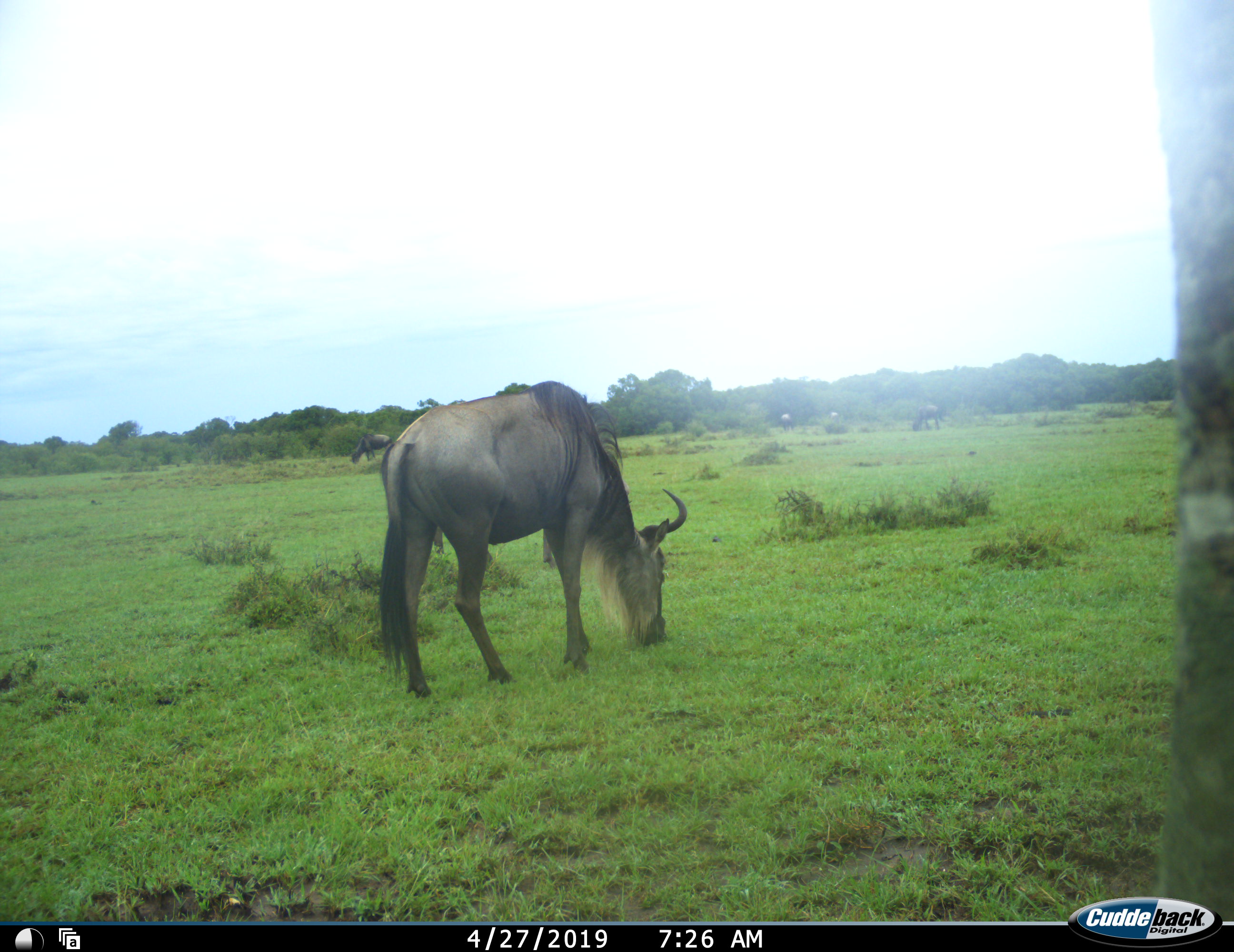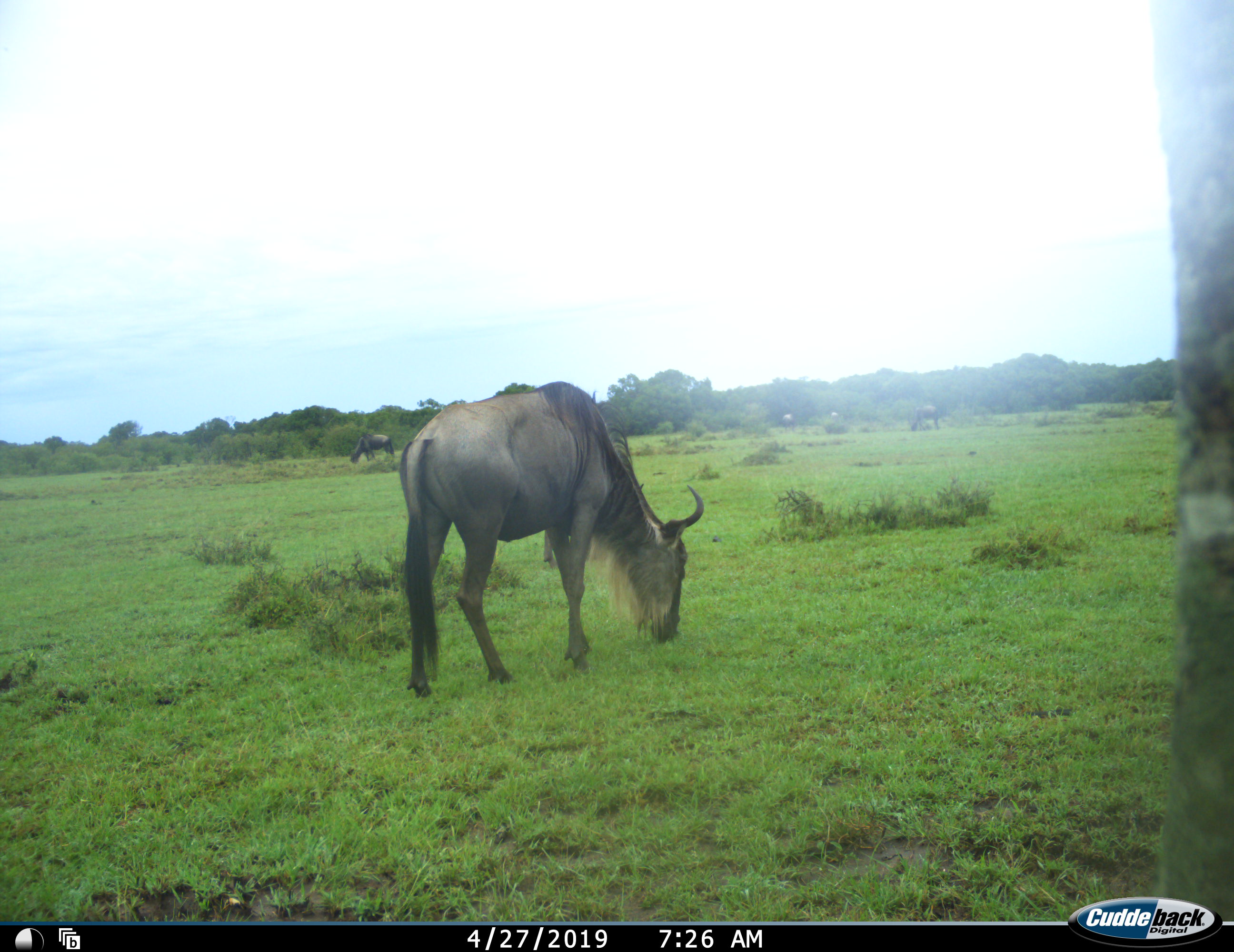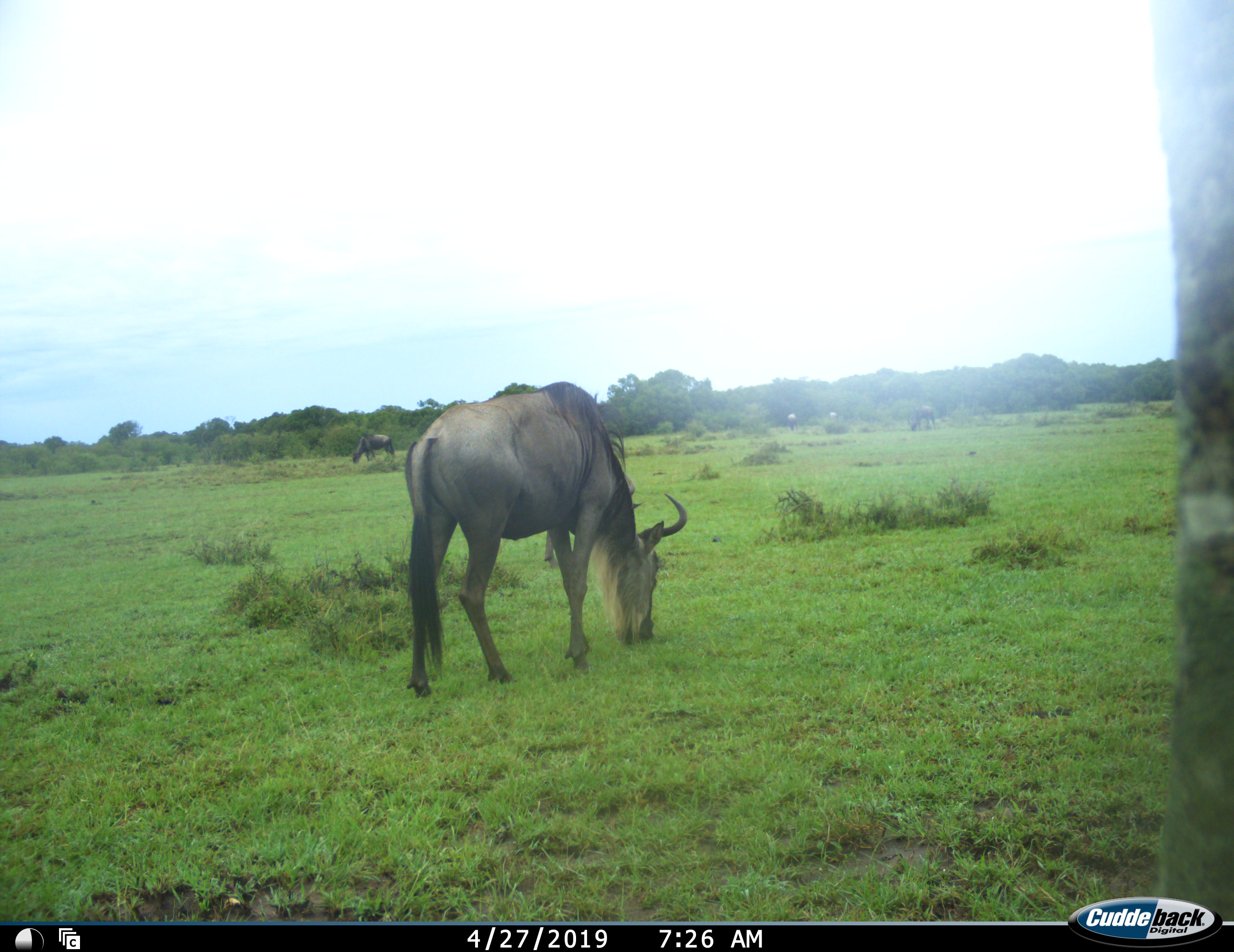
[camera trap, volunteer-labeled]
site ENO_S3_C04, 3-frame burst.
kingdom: Animalia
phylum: Chordata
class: Mammalia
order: Artiodactyla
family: Bovidae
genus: Connochaetes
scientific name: Connochaetes taurinus taurinus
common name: blue wildebeest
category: wildebeestblue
Wildebeestblue (blue wildebeest) (Connochaetes taurinus taurinus), count 5. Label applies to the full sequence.